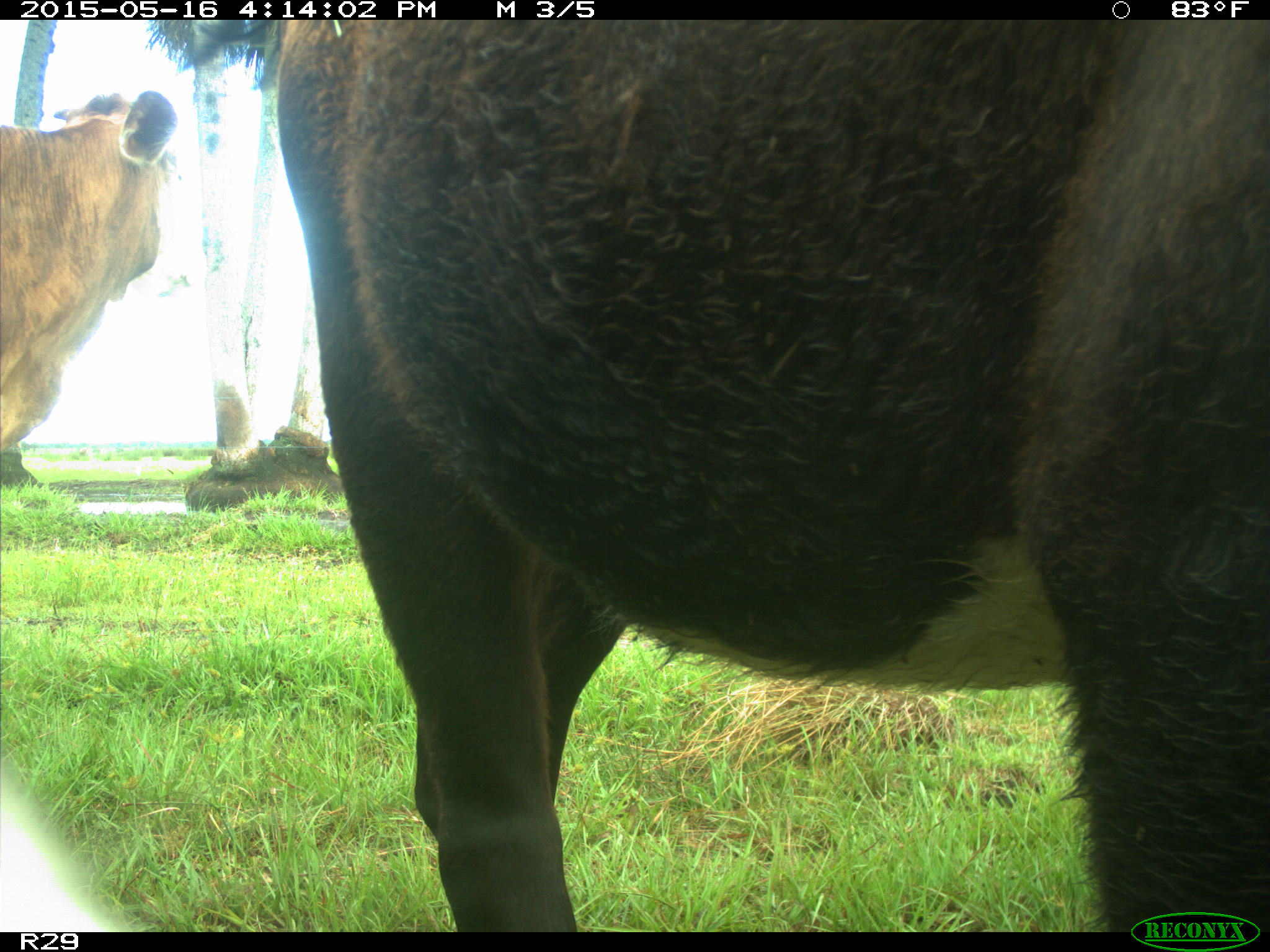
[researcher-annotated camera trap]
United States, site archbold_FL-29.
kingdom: Animalia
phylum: Chordata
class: Mammalia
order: Artiodactyla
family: Bovidae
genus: Bos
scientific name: Bos taurus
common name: domestic cow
Bos taurus (domestic cow).